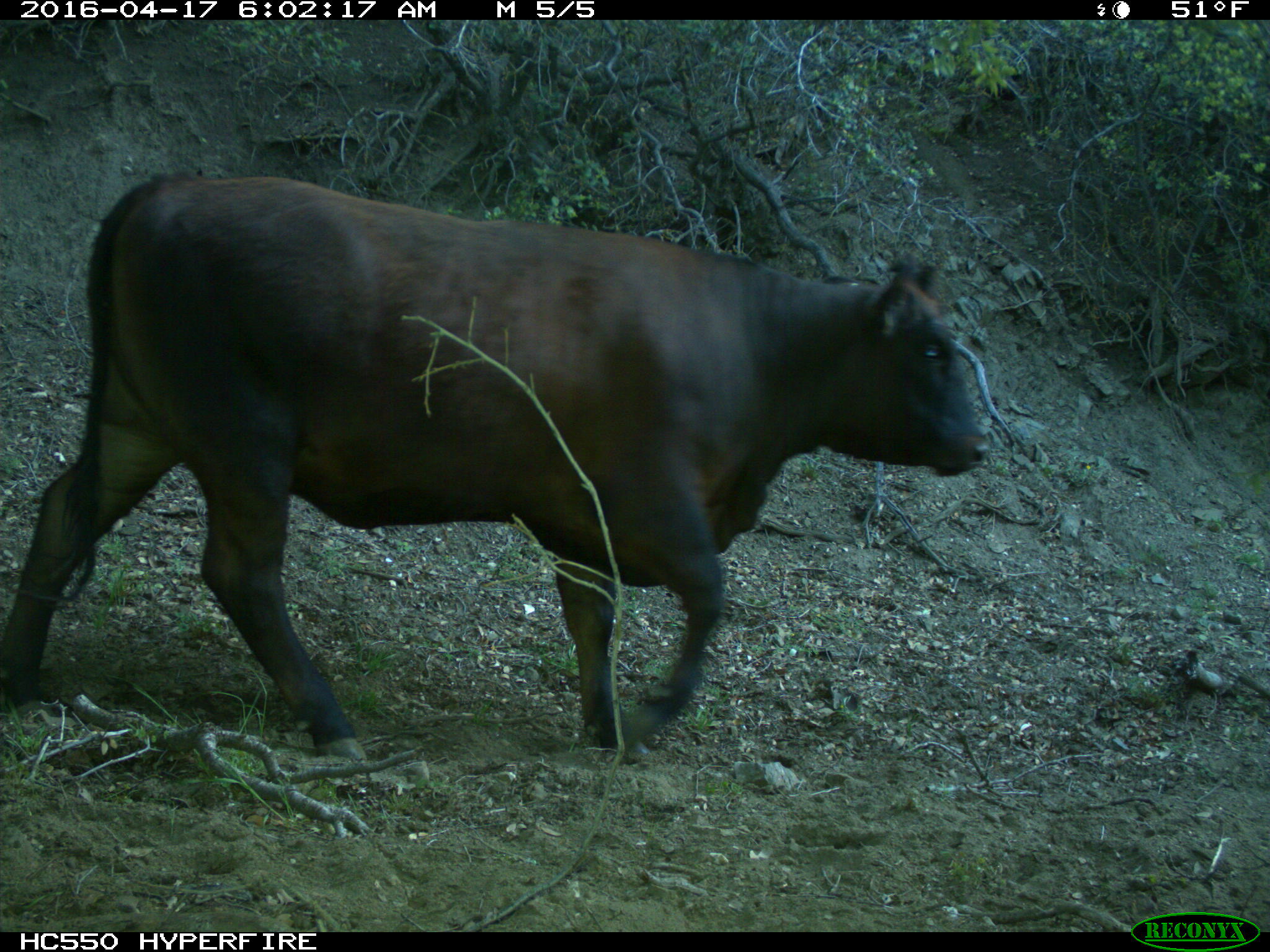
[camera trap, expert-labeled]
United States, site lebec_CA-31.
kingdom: Animalia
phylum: Chordata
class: Mammalia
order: Artiodactyla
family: Bovidae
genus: Bos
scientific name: Bos taurus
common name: domestic cow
Bos taurus (domestic cow).